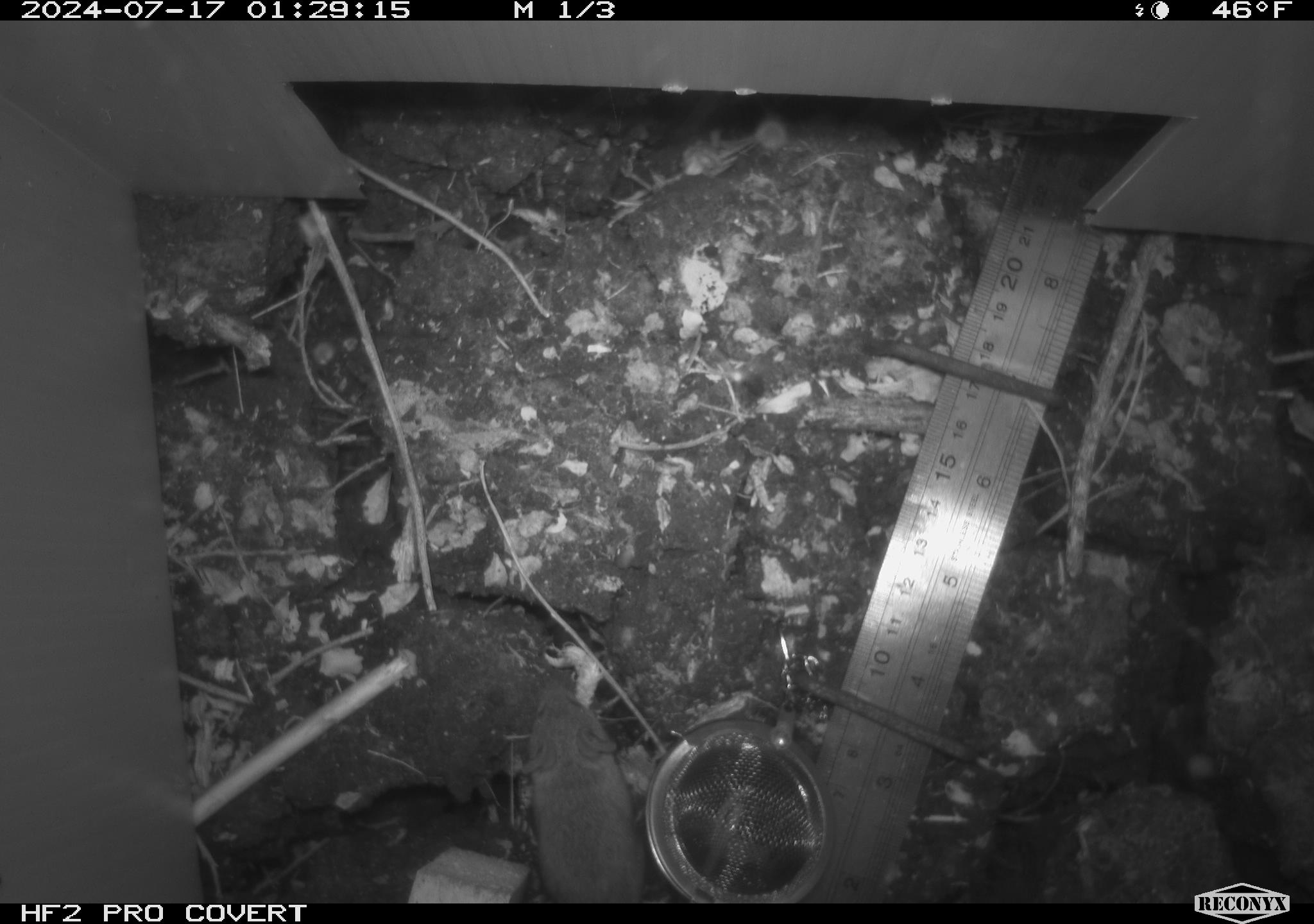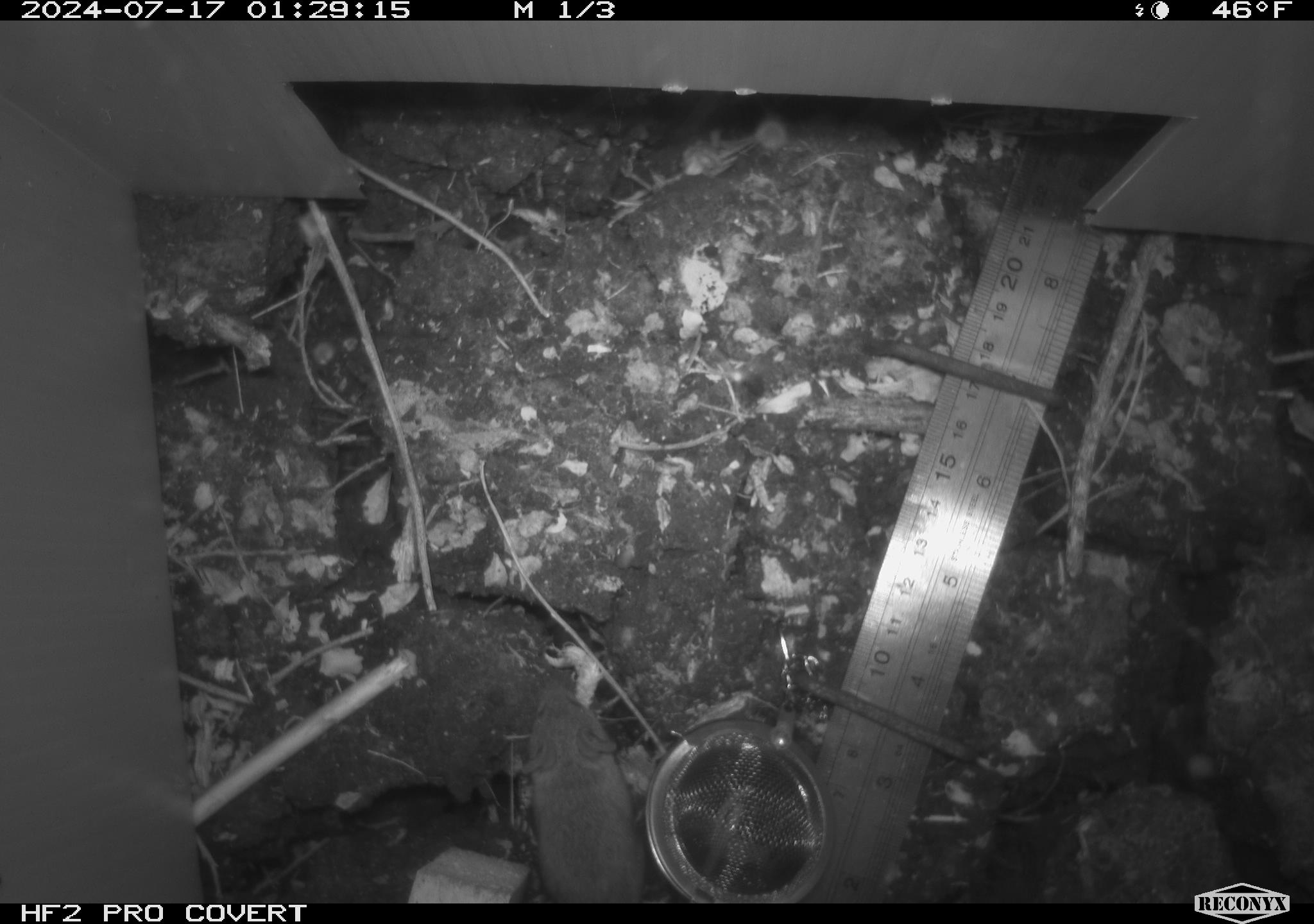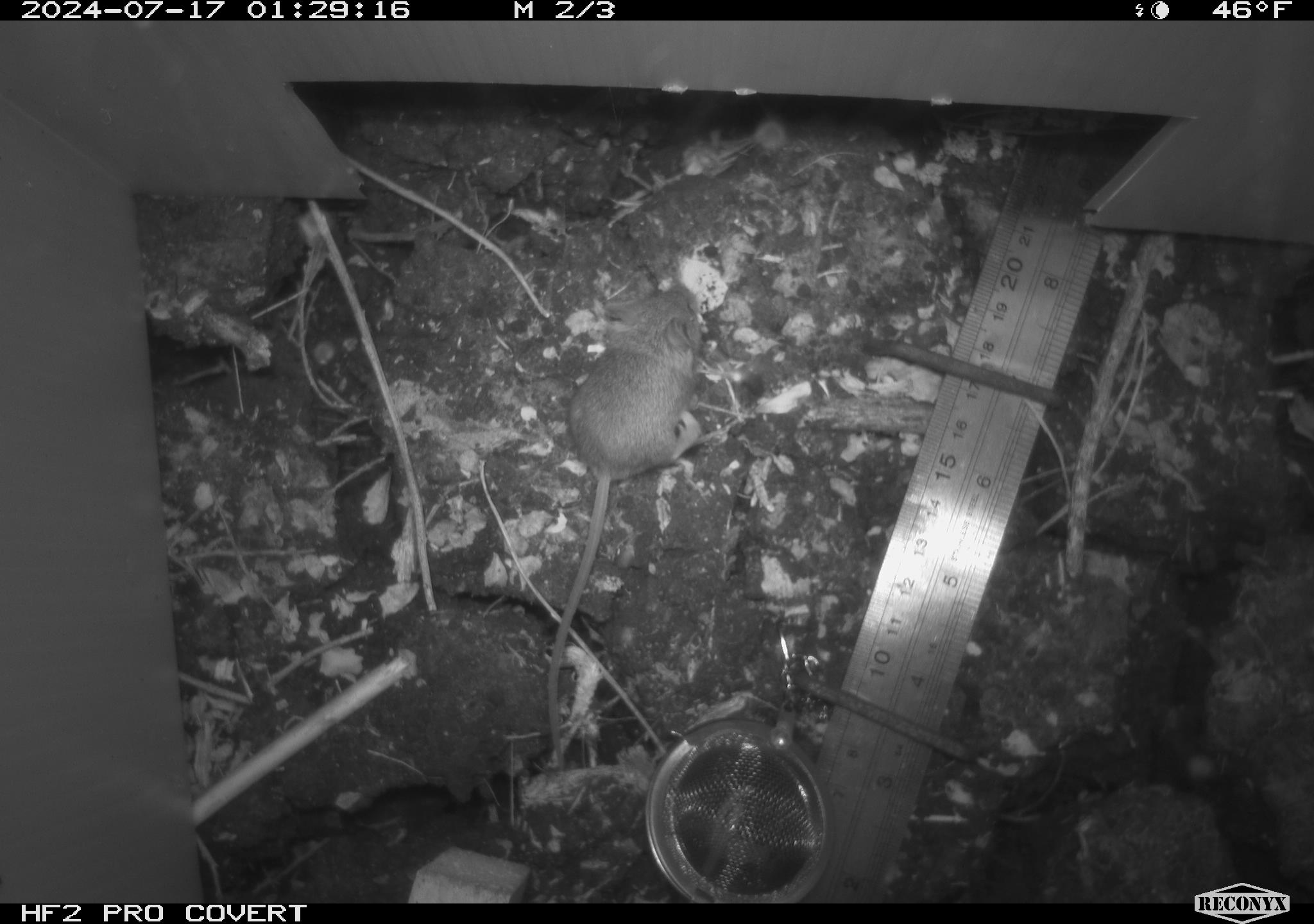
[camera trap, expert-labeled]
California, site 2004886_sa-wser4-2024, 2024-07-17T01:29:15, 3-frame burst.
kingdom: Animalia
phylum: Chordata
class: Mammalia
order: Rodentia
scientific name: Rodentia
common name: mouse species